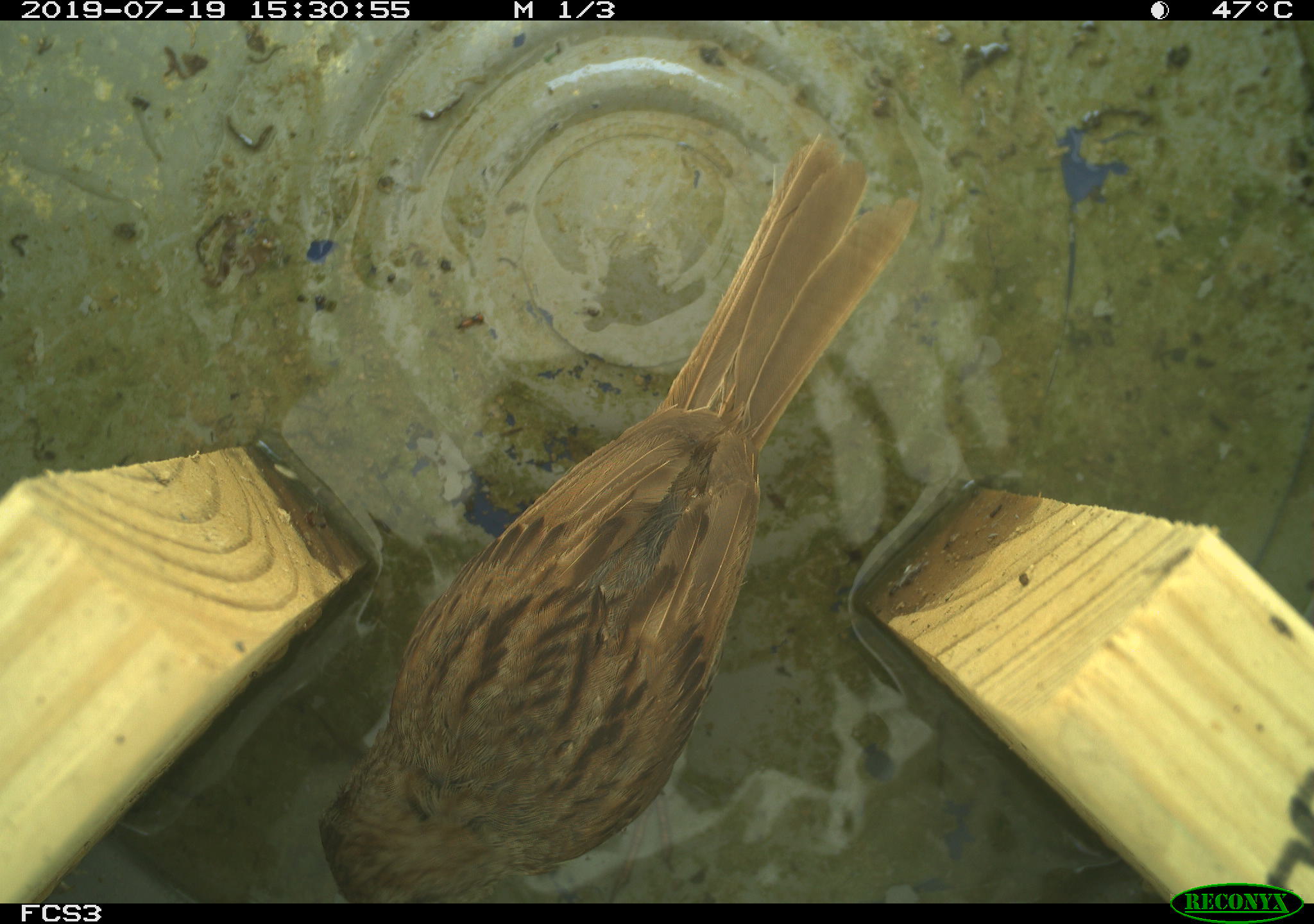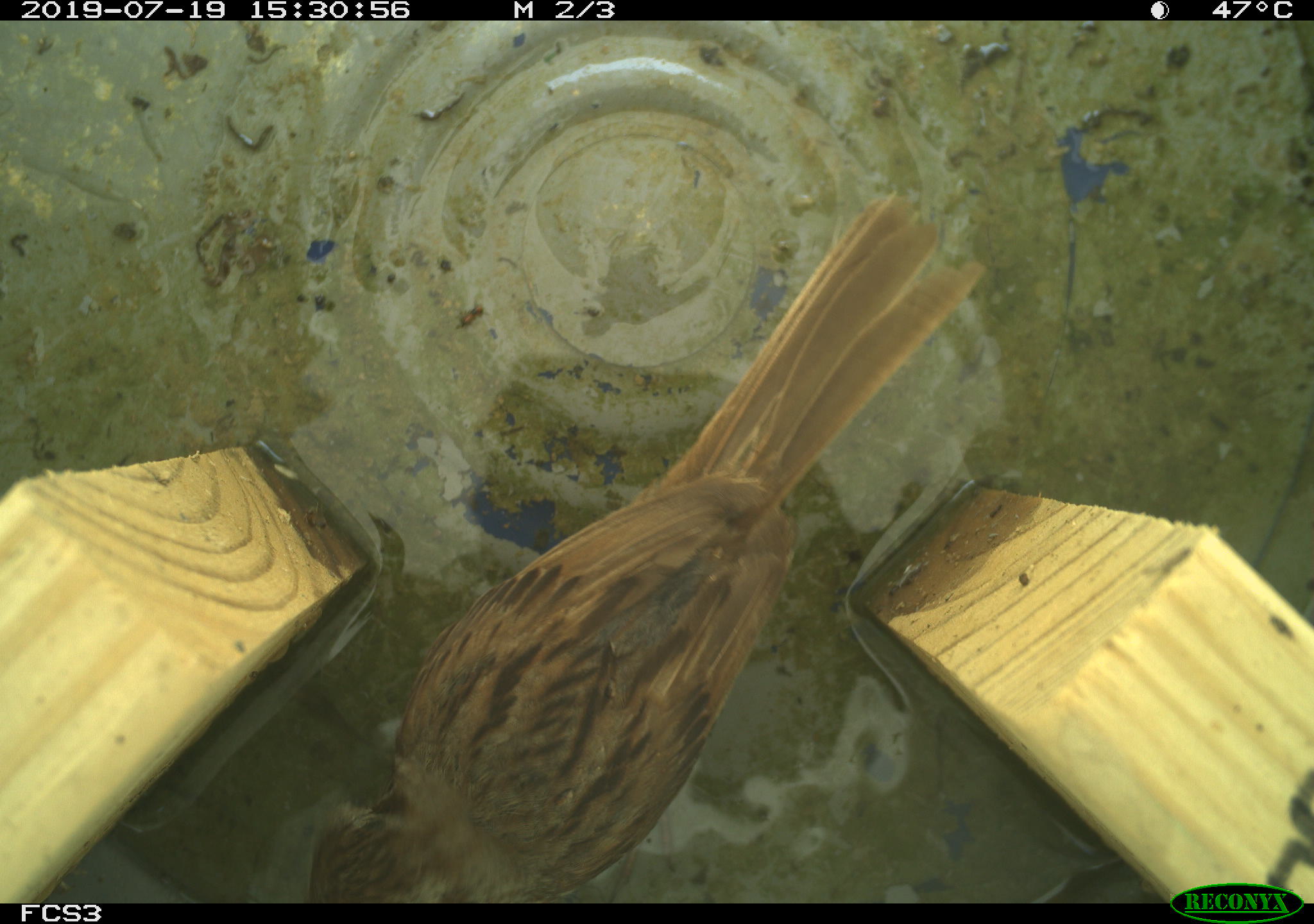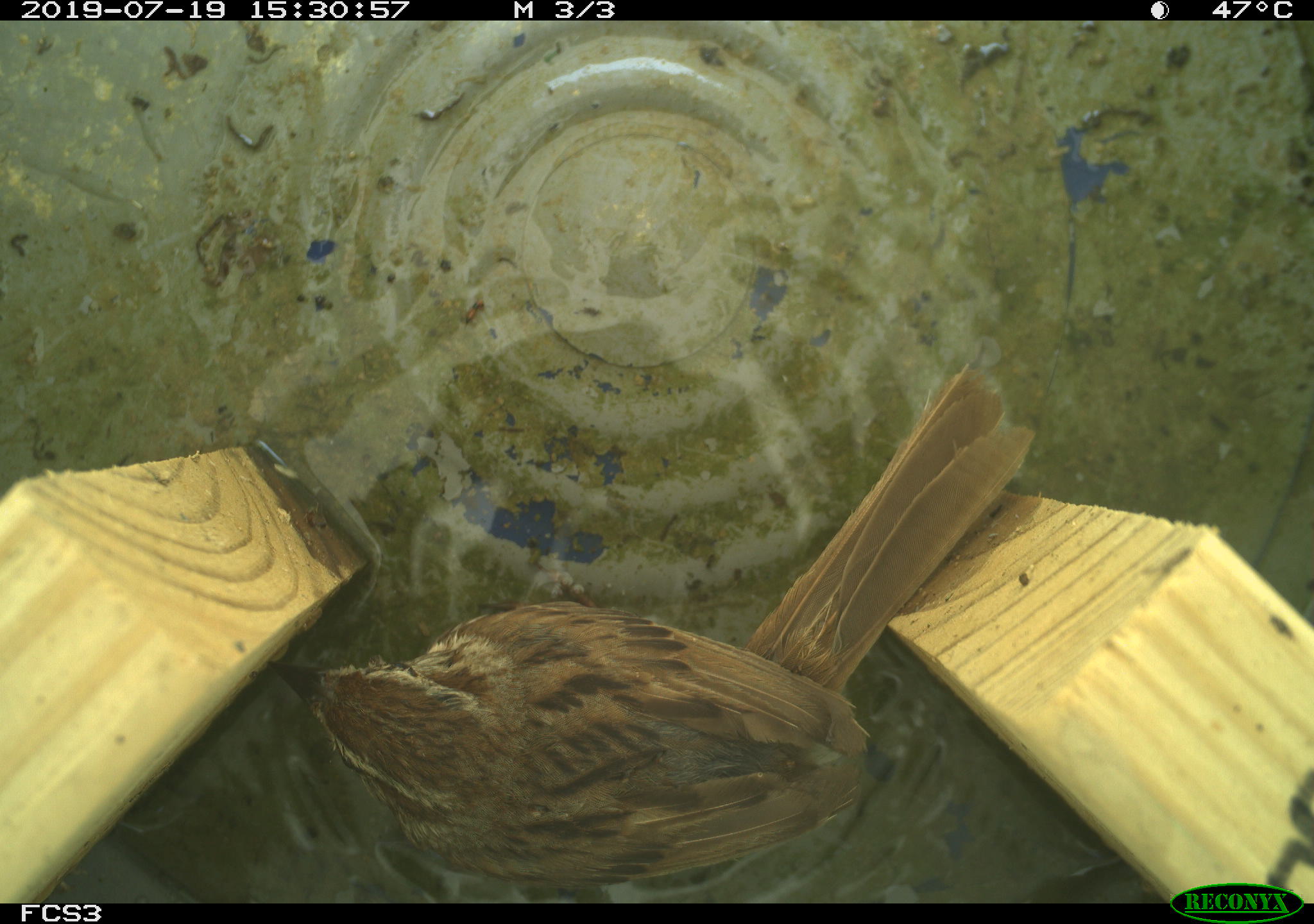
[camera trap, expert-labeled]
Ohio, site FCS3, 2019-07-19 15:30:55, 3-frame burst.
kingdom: Animalia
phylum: Chordata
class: Aves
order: Passeriformes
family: Passerellidae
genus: Melospiza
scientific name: Melospiza melodia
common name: song sparrow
Song sparrow (Melospiza melodia).